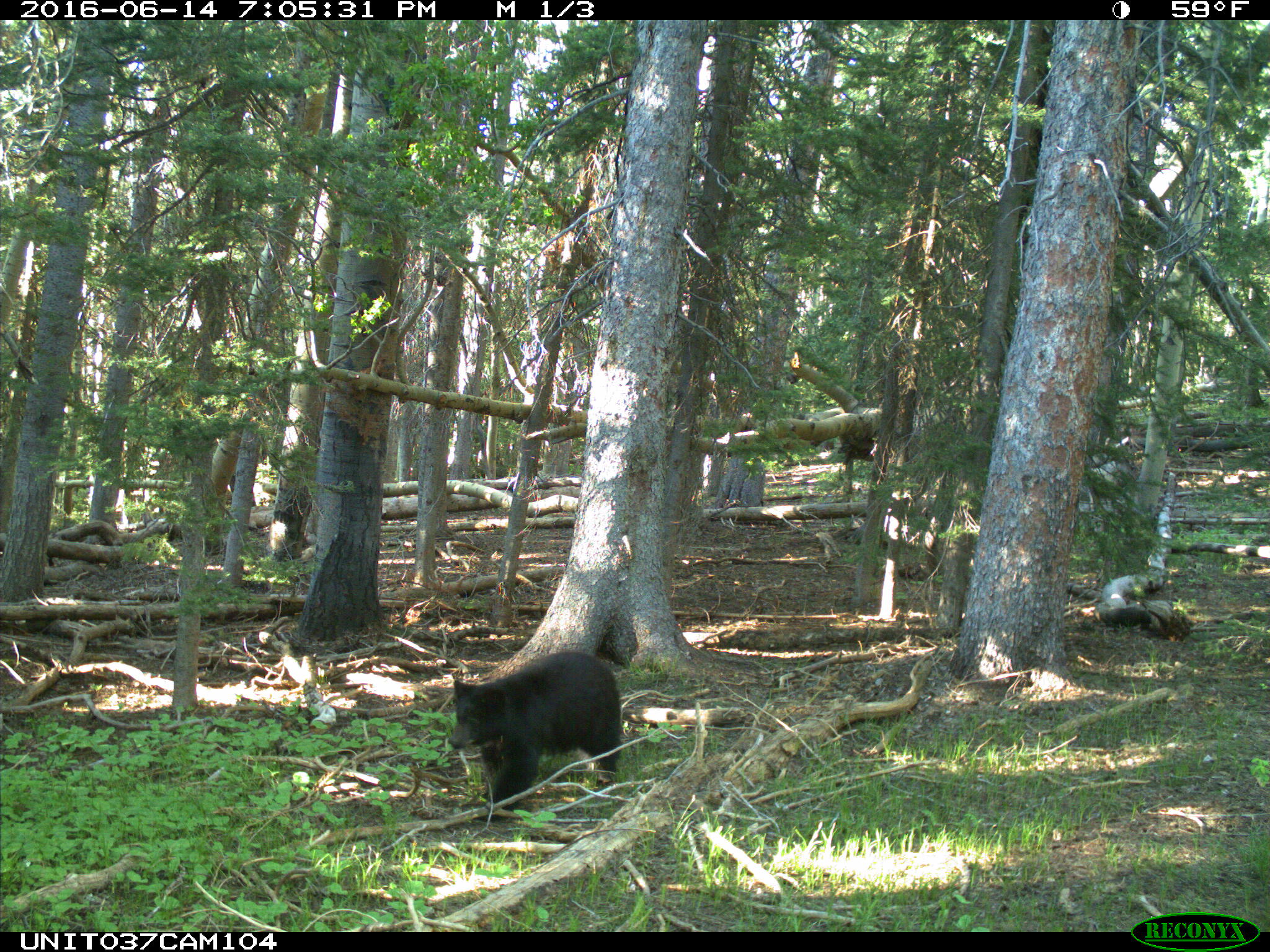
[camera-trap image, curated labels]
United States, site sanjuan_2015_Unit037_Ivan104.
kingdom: Animalia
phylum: Chordata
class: Mammalia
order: Carnivora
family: Ursidae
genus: Ursus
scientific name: Ursus americanus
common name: american black bear